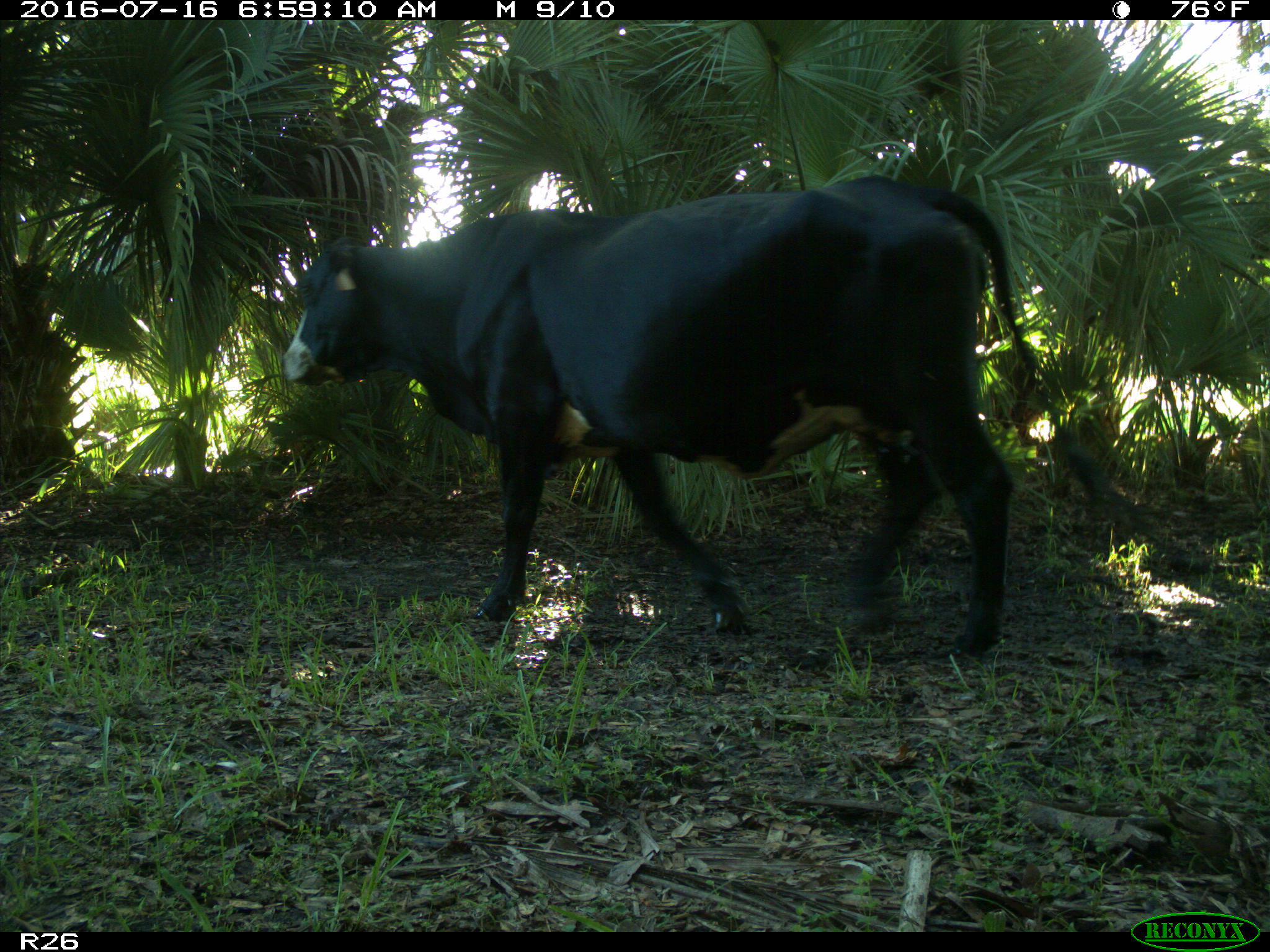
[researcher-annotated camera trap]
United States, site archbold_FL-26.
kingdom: Animalia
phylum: Chordata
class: Mammalia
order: Artiodactyla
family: Bovidae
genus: Bos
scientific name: Bos taurus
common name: domestic cow